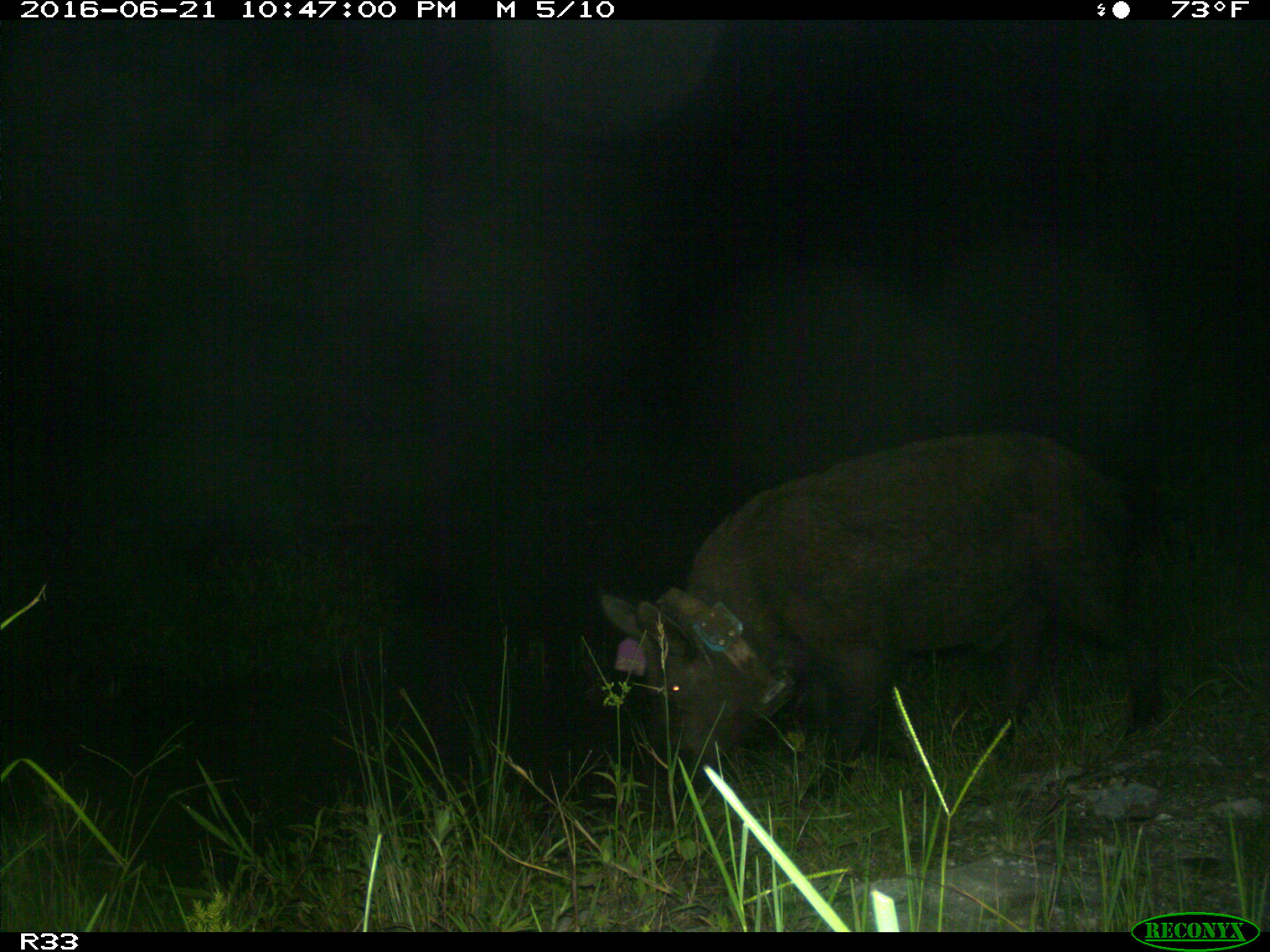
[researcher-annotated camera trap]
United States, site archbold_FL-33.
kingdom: Animalia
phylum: Chordata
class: Mammalia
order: Artiodactyla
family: Suidae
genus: Sus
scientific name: Sus scrofa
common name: wild boar